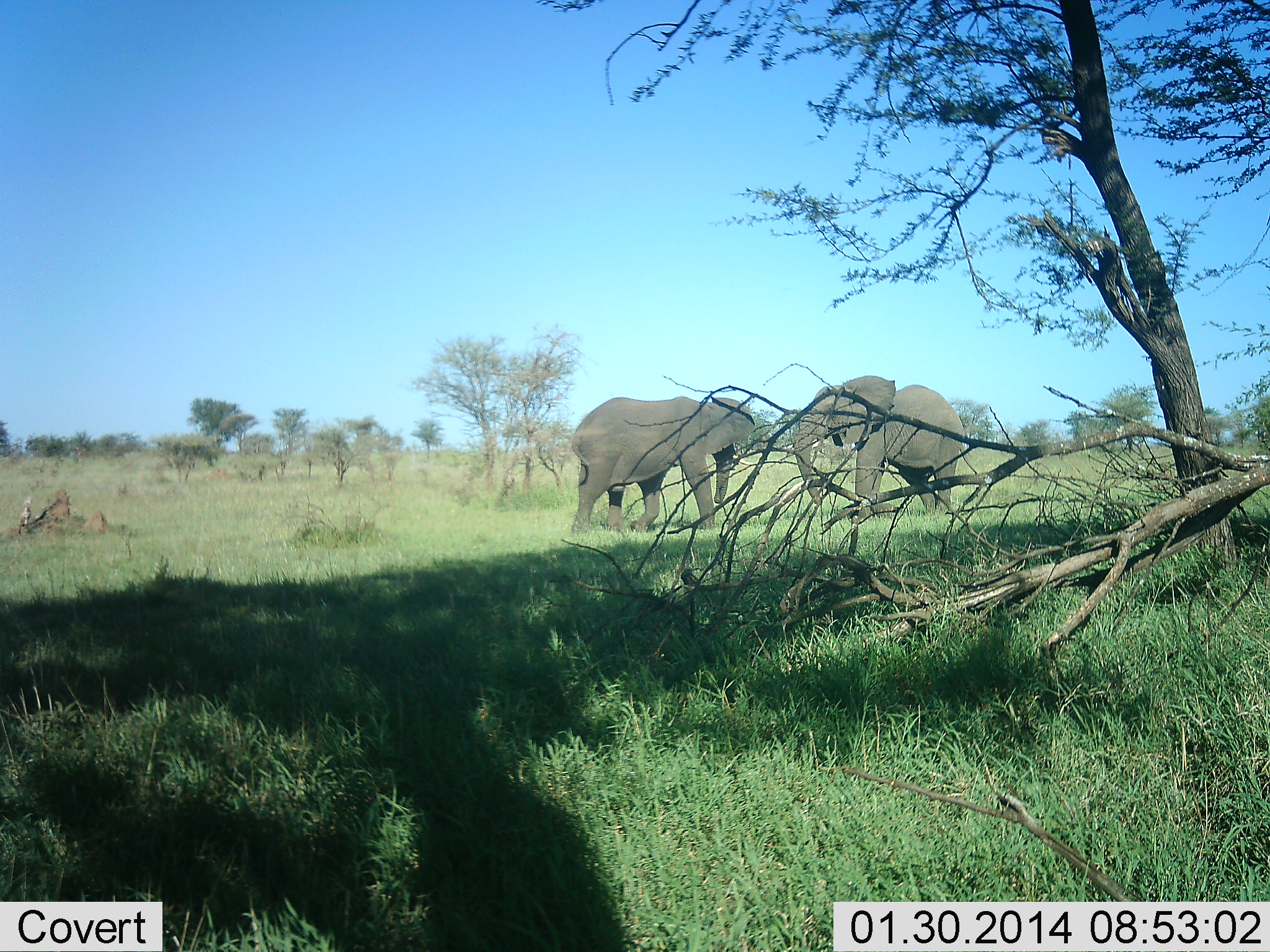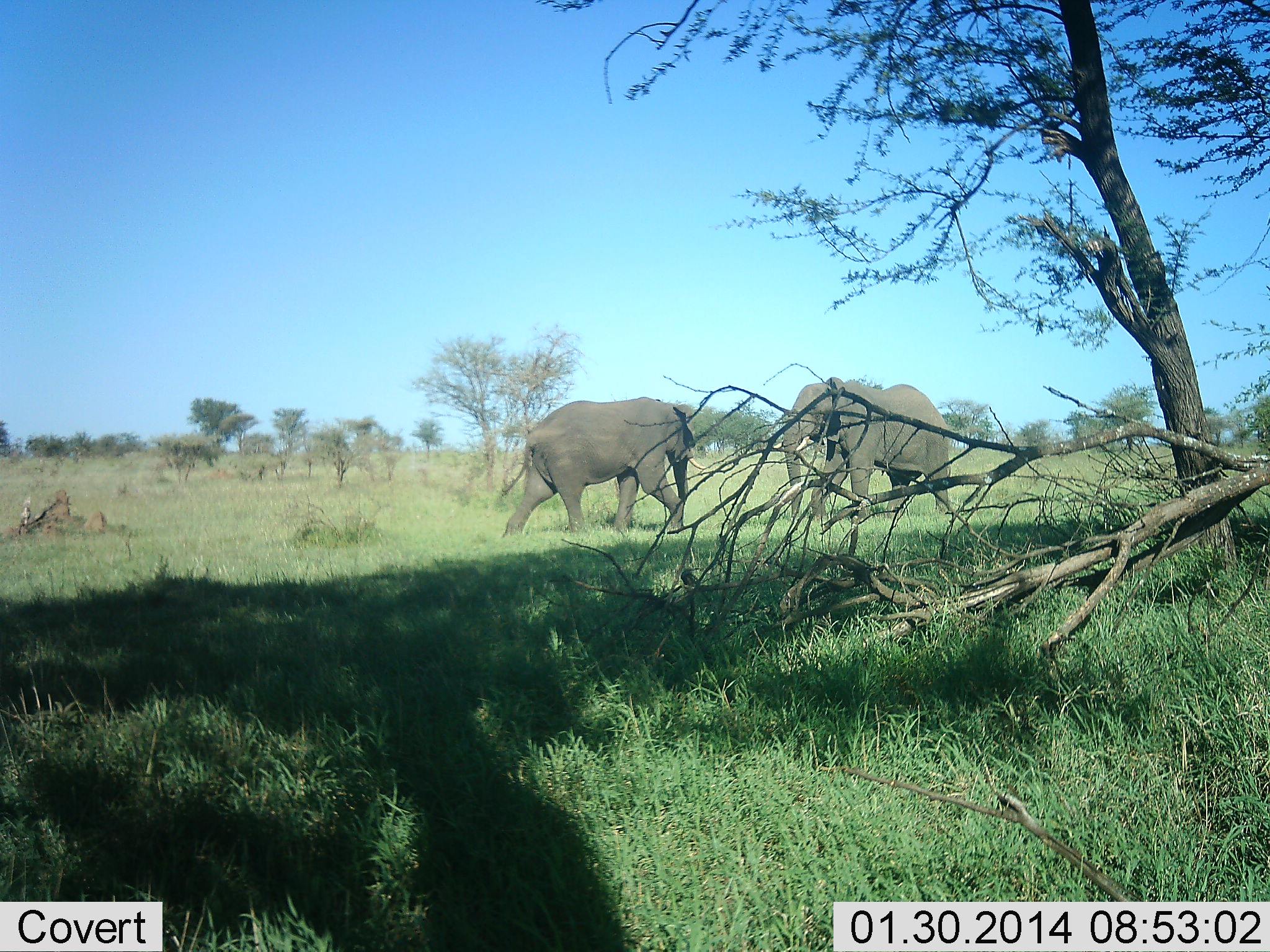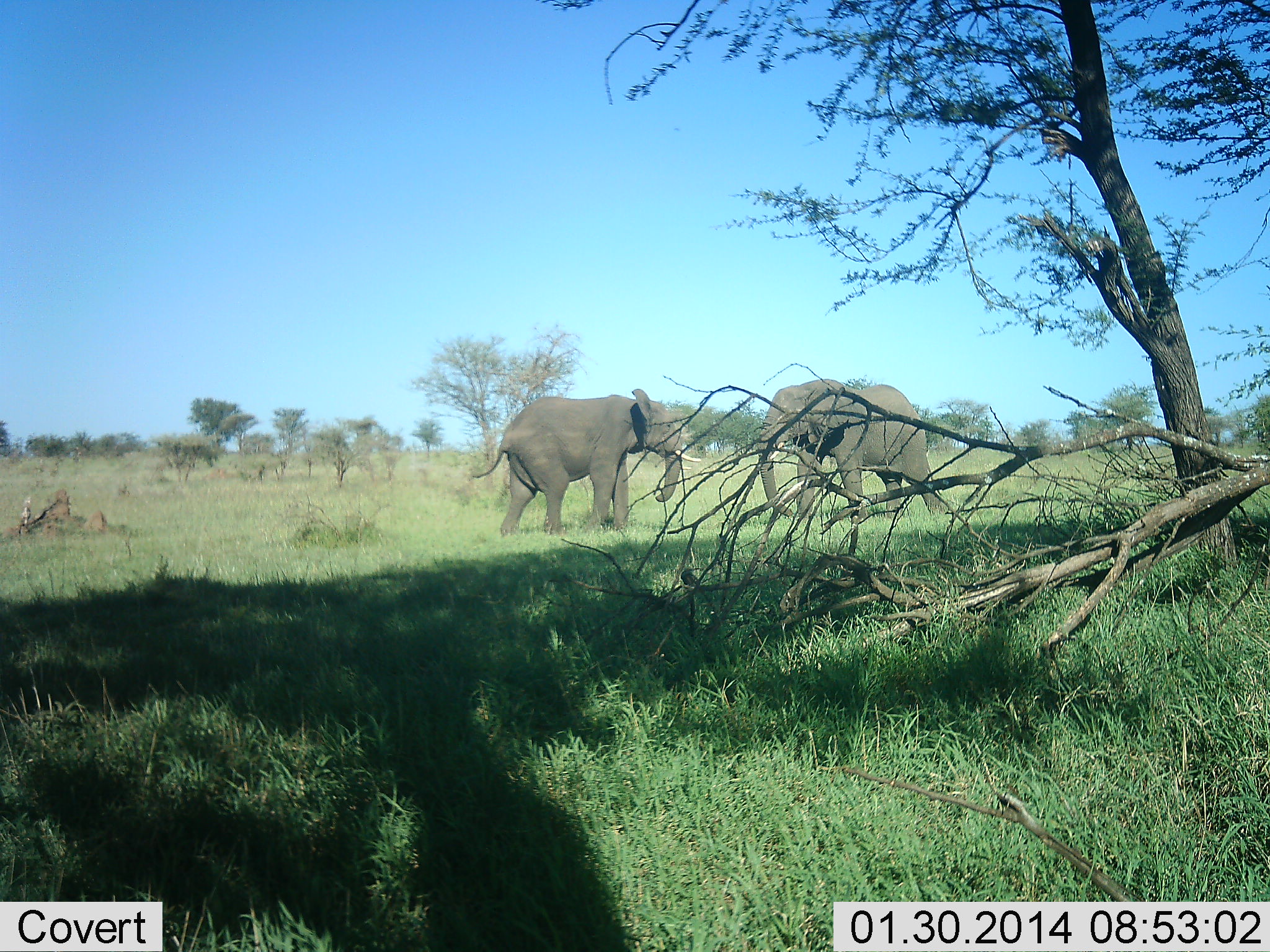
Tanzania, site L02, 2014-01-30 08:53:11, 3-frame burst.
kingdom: Animalia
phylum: Chordata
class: Mammalia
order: Proboscidea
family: Elephantidae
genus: Loxodonta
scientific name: Loxodonta africana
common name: african bush elephant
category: elephant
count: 2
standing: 10%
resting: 0%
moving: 30%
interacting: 100%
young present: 0%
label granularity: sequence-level